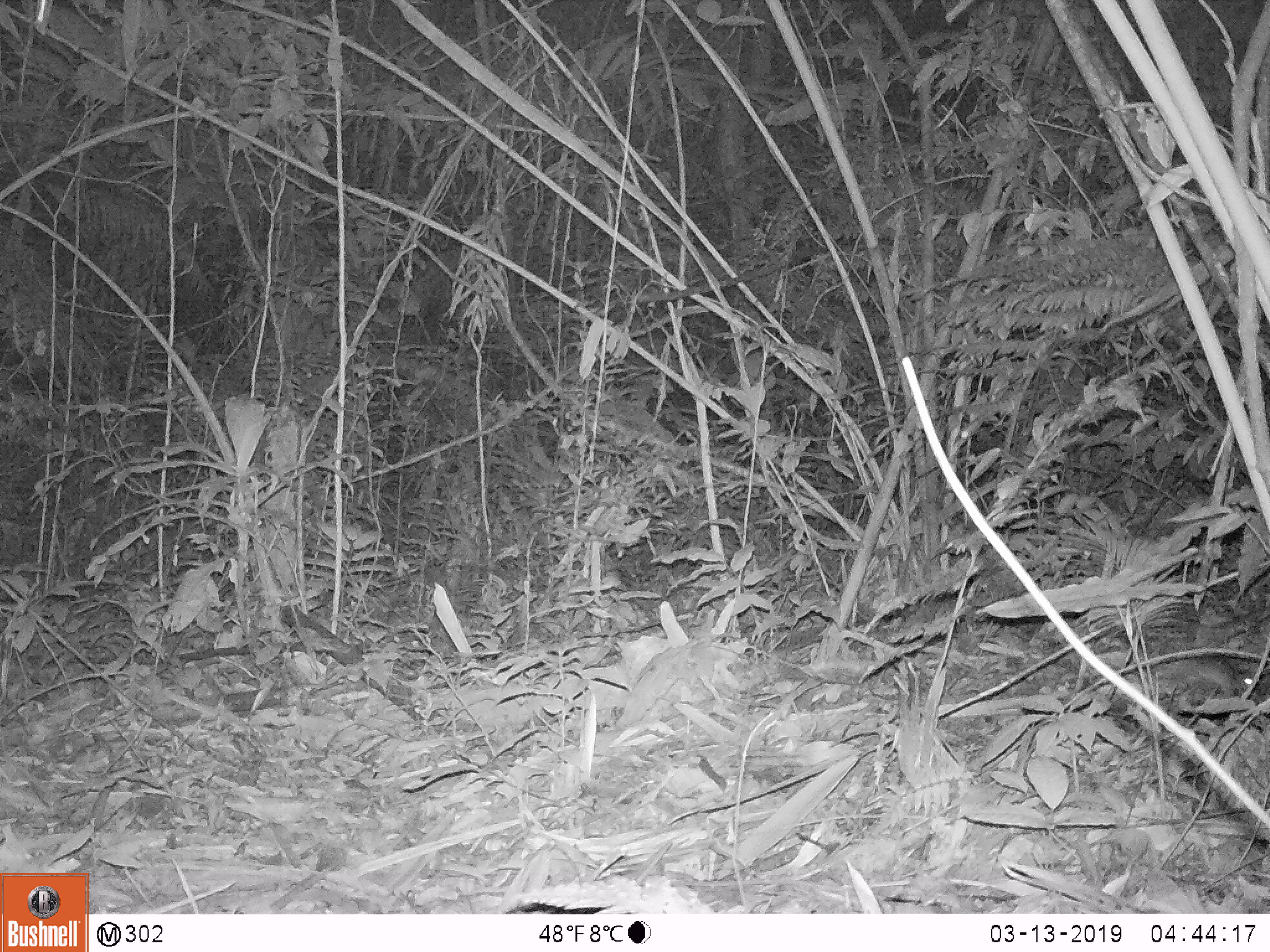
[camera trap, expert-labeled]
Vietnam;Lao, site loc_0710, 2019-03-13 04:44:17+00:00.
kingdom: Animalia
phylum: Chordata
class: Mammalia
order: Rodentia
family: Muridae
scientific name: Muridae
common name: old-world mice and rats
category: unidentified murid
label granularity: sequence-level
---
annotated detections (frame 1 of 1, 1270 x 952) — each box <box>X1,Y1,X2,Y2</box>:
unidentified murid: <box>1190,655,1253,698</box>